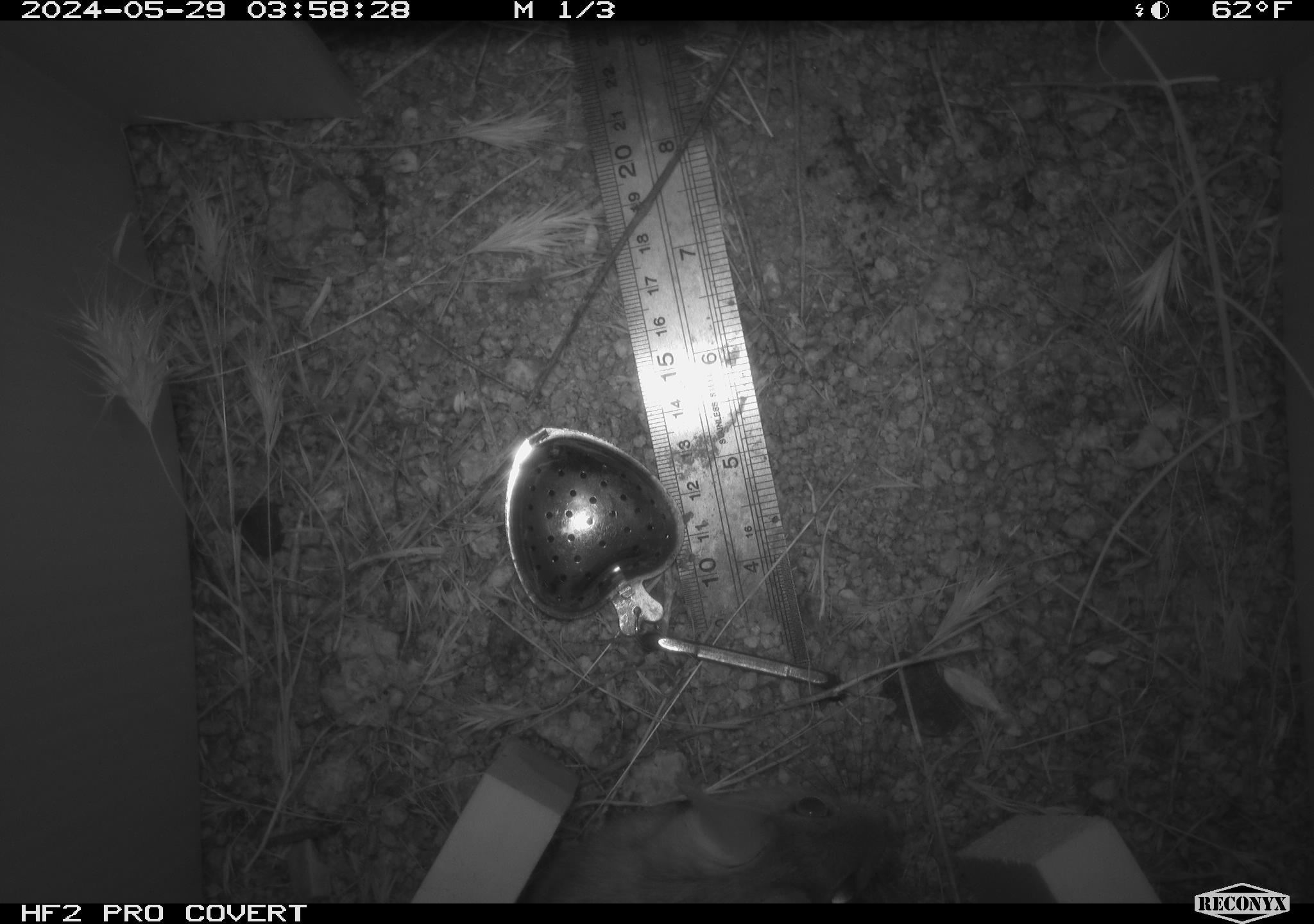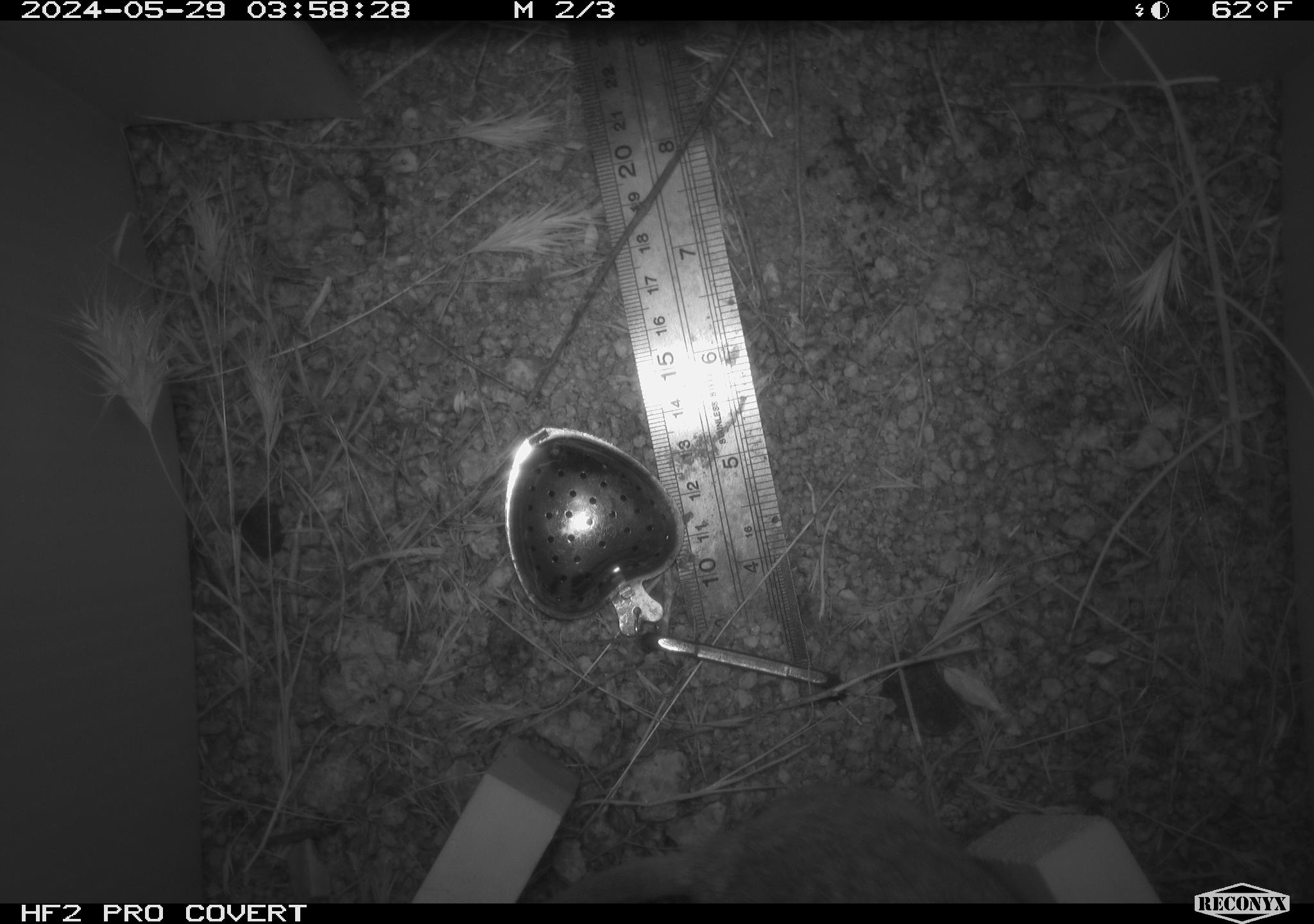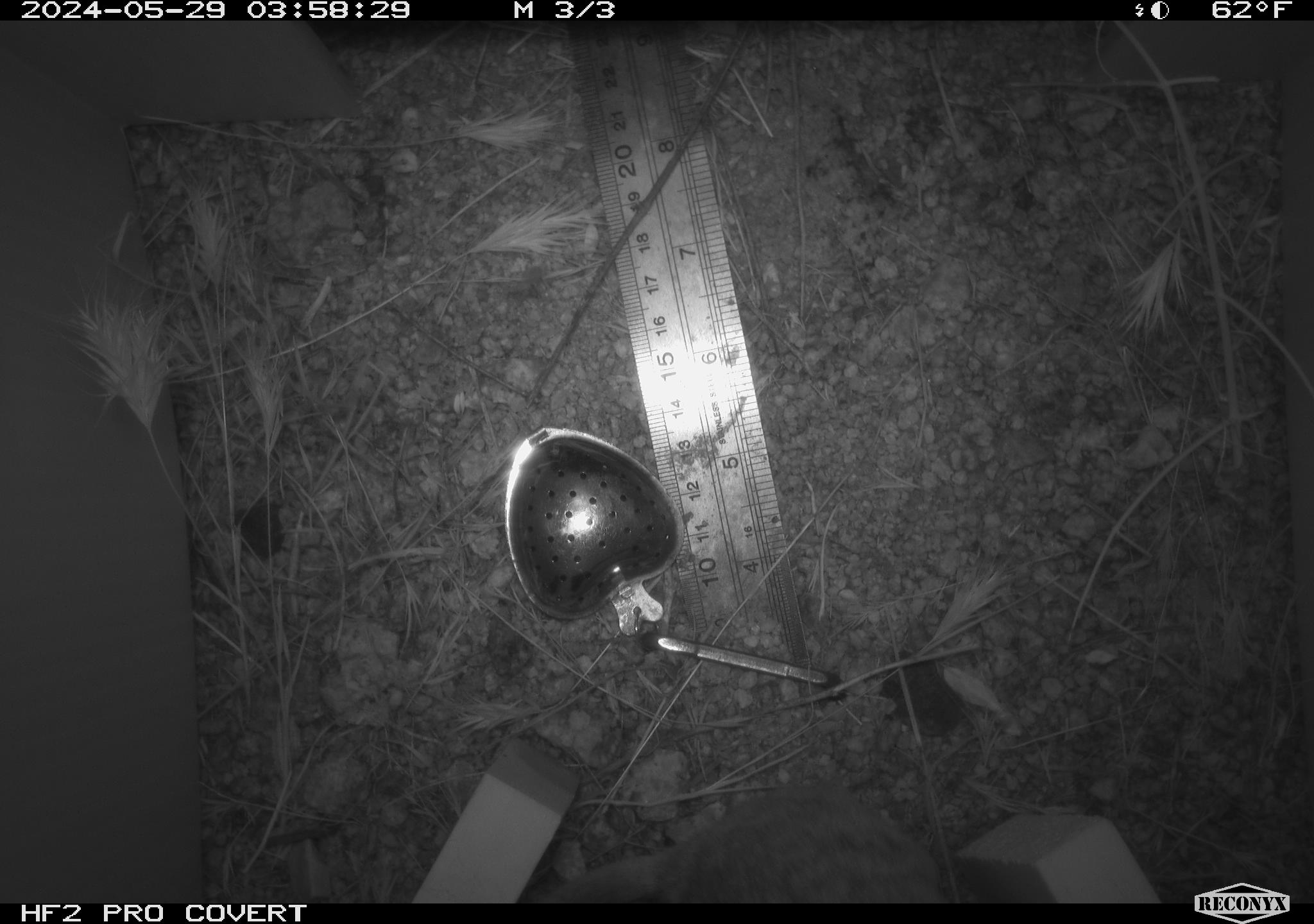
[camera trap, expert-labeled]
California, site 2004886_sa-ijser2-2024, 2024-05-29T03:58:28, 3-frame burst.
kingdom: Animalia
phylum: Chordata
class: Mammalia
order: Rodentia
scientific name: Rodentia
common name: woodrat or rat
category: woodrat or rat species